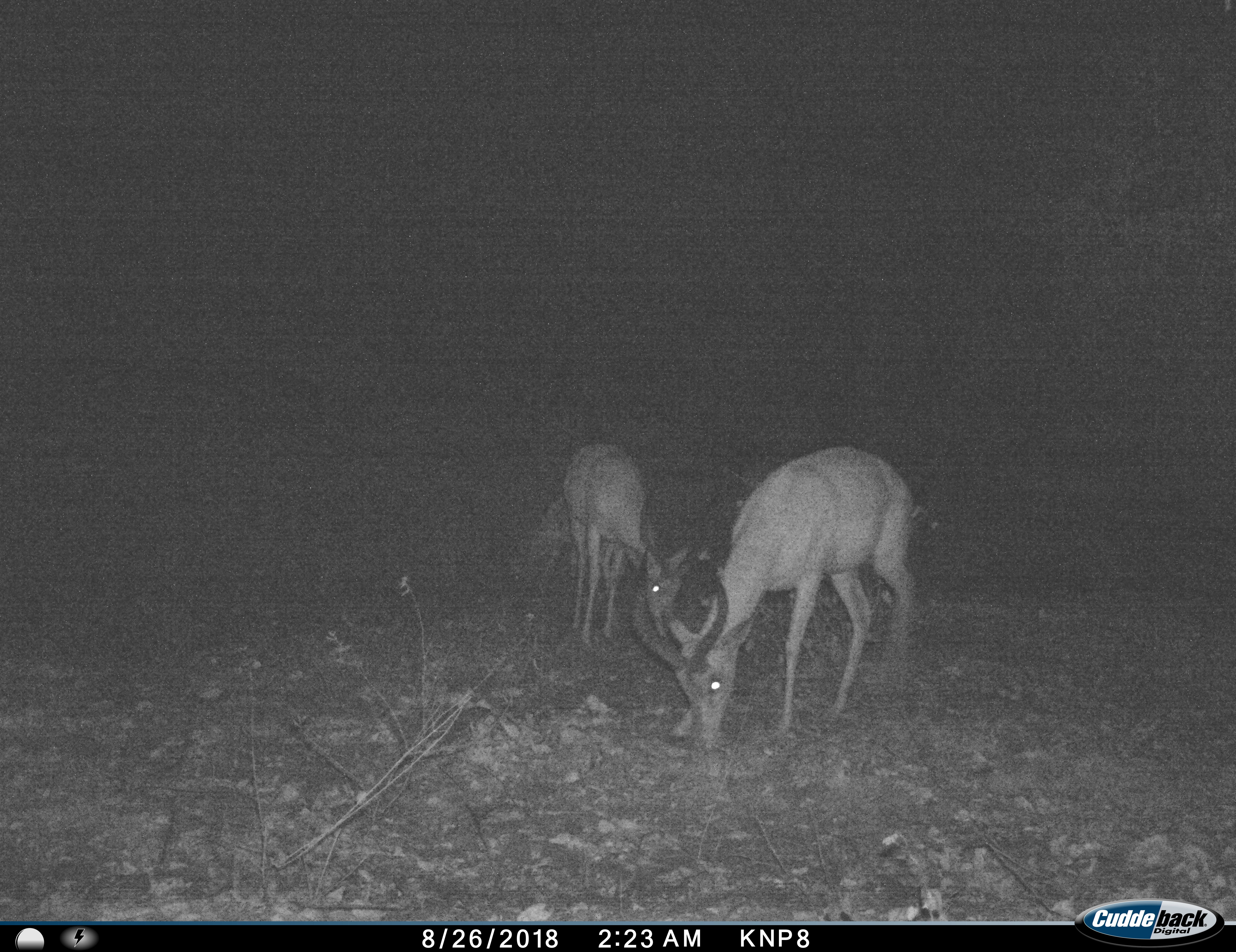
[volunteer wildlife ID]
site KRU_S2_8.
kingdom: Animalia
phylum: Chordata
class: Mammalia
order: Artiodactyla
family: Bovidae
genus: Aepyceros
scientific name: Aepyceros melampus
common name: impala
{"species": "impala (Aepyceros melampus)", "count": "2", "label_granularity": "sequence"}